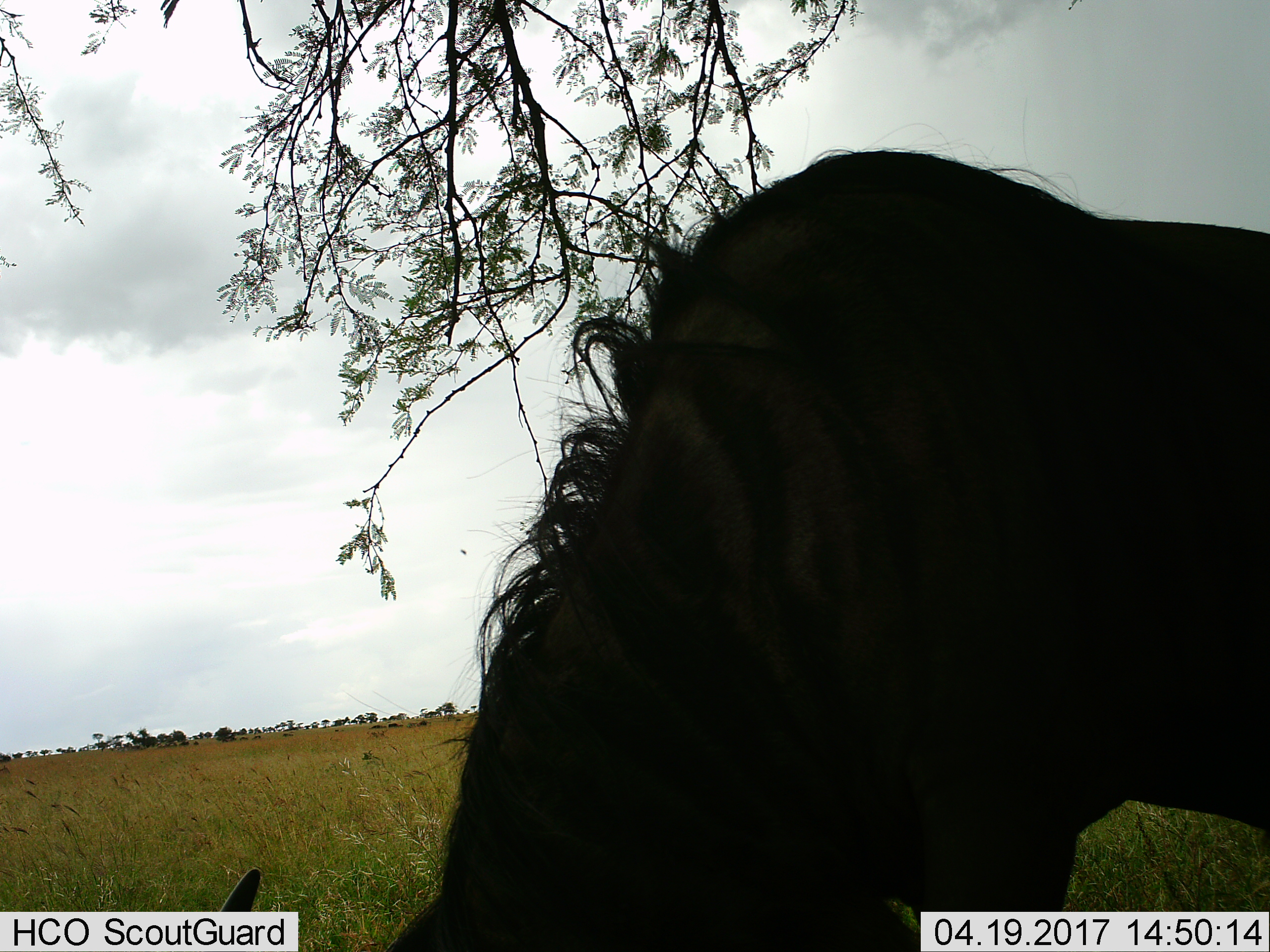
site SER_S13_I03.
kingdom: Animalia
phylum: Chordata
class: Mammalia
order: Artiodactyla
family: Bovidae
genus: Connochaetes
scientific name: Connochaetes taurinus taurinus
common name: blue wildebeest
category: wildebeestblue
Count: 1.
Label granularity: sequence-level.